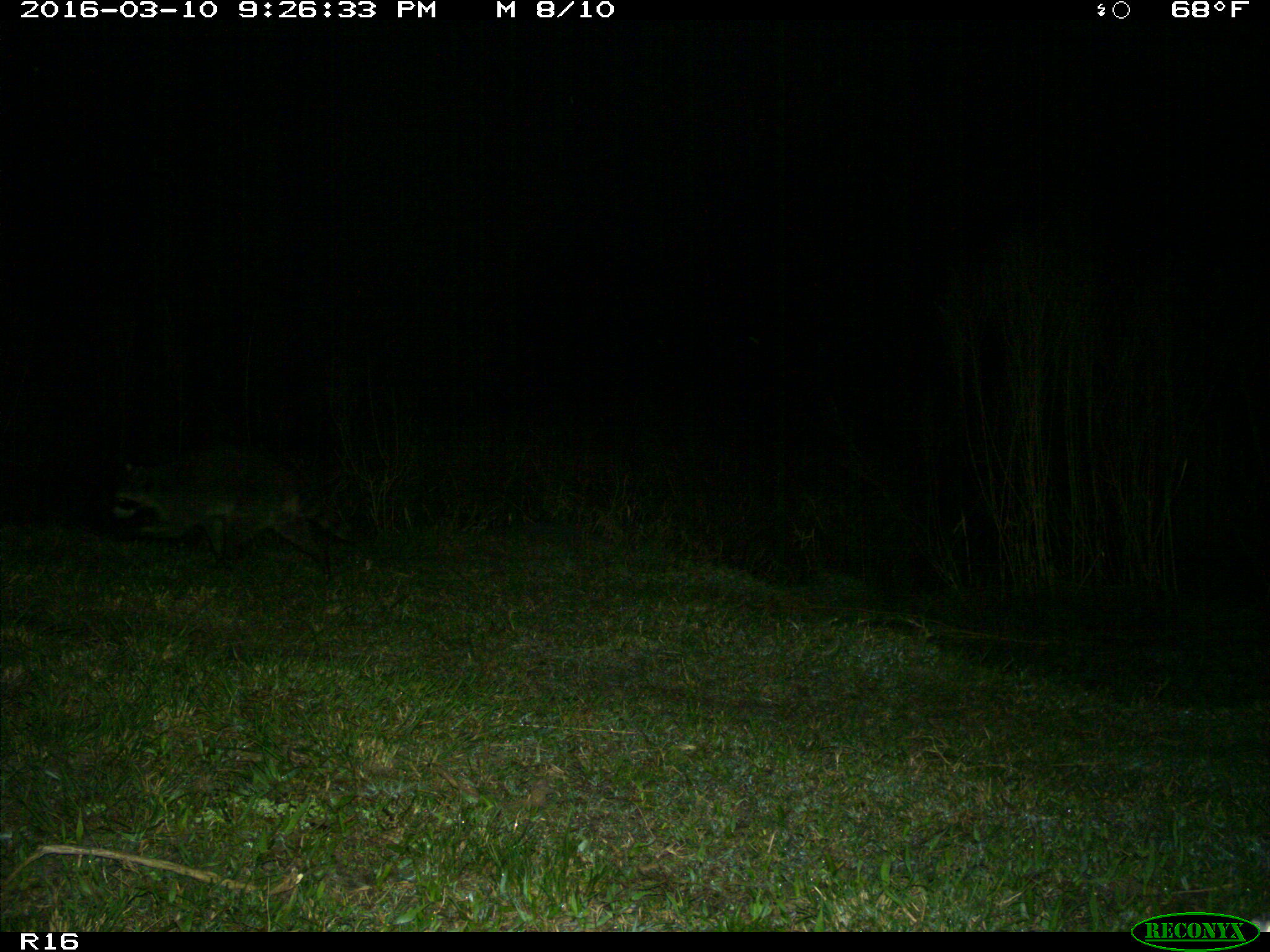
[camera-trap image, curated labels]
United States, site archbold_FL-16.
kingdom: Animalia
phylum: Chordata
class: Mammalia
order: Carnivora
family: Procyonidae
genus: Procyon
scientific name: Procyon lotor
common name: common raccoon